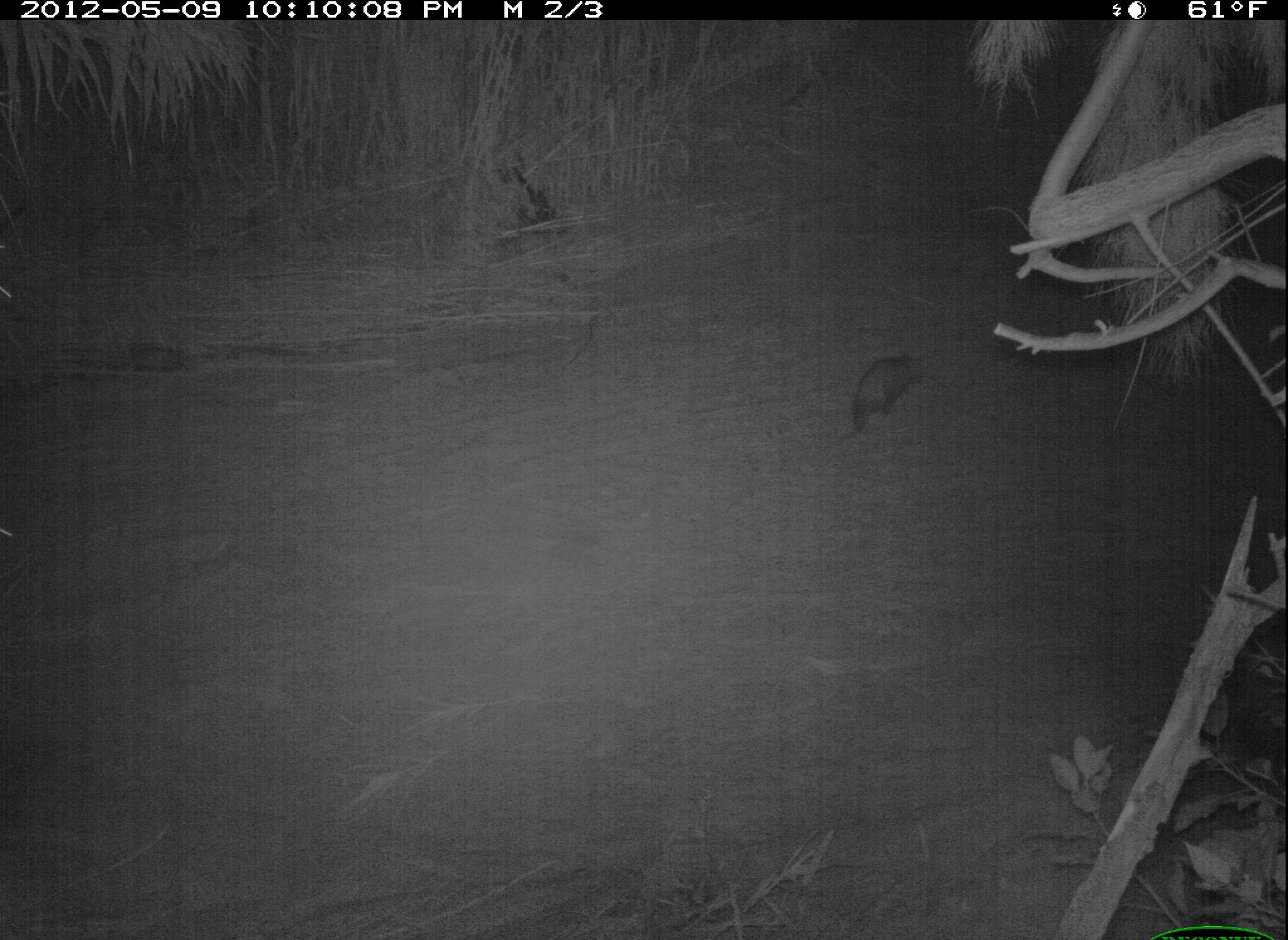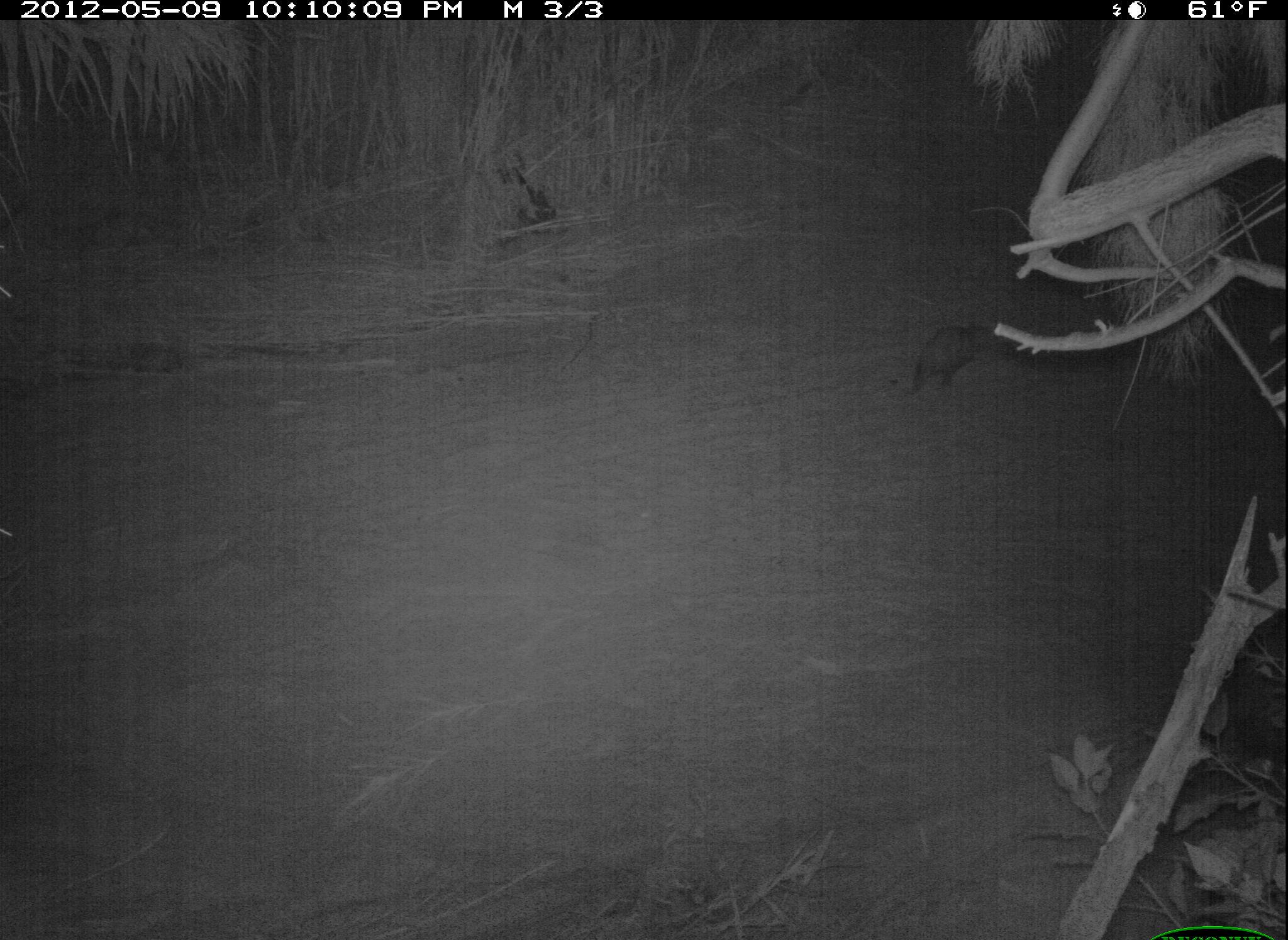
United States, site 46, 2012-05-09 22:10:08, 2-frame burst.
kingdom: Animalia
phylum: Chordata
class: Mammalia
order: Didelphimorphia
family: Didelphidae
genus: Didelphis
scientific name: Didelphis virginiana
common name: virginia opossum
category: opossum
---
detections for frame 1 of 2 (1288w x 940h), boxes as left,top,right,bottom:
opossum: 829,337,937,445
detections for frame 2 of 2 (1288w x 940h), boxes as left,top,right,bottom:
opossum: 902,304,1005,412